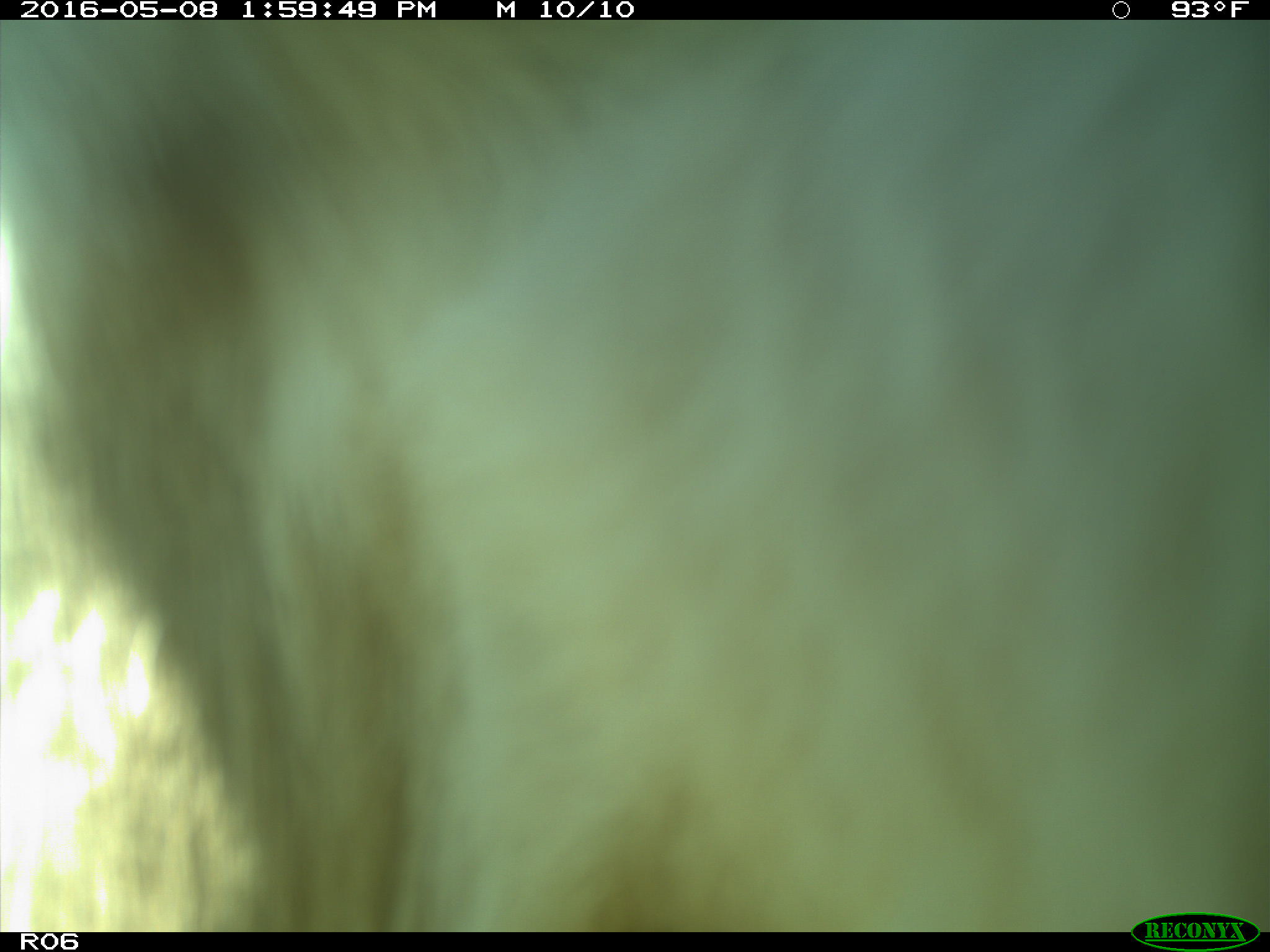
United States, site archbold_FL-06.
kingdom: Animalia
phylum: Chordata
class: Mammalia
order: Artiodactyla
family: Bovidae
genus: Bos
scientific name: Bos taurus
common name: domestic cow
Bos taurus (domestic cow).